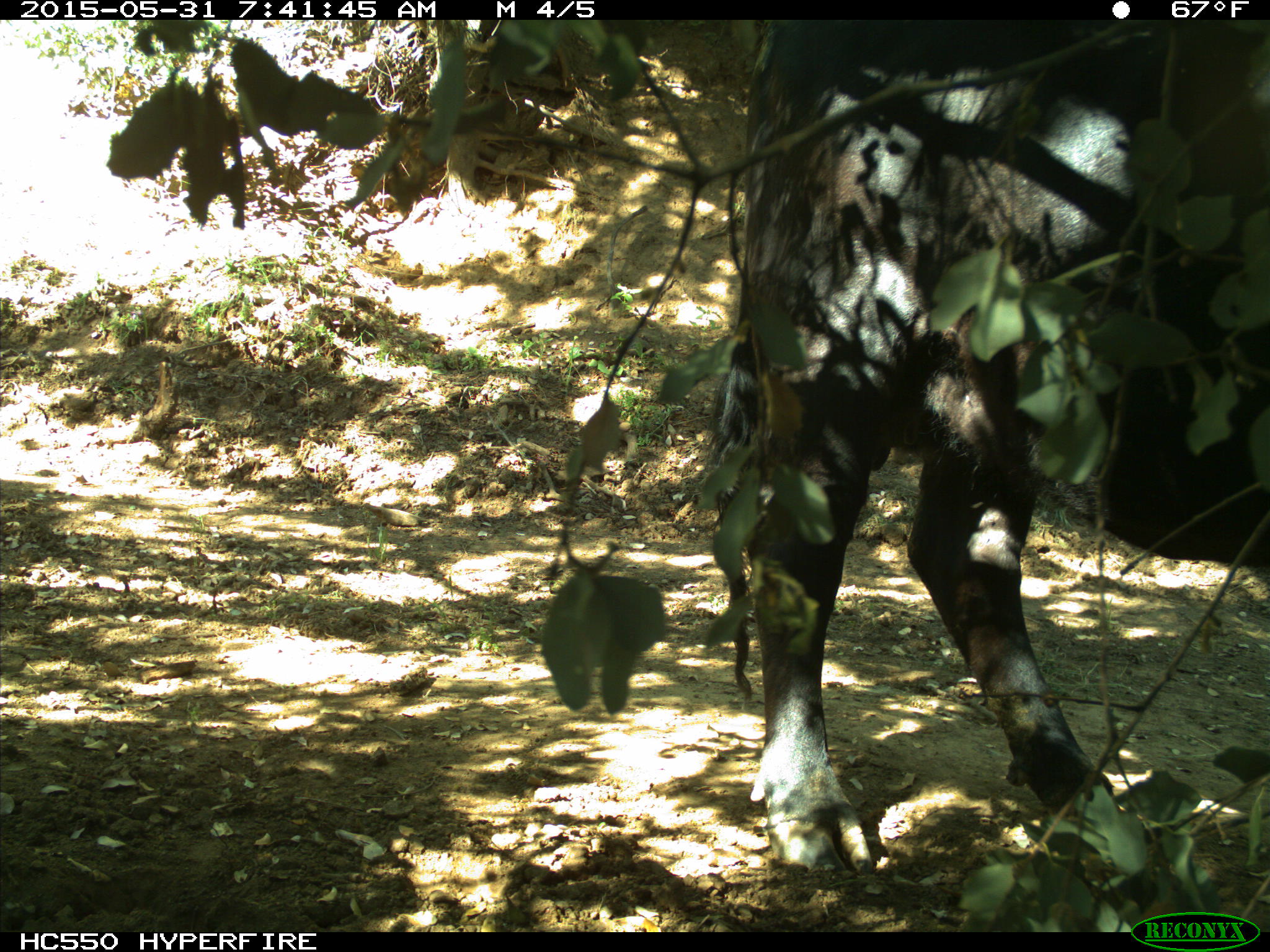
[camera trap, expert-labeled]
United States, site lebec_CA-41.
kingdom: Animalia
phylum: Chordata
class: Mammalia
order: Artiodactyla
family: Bovidae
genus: Bos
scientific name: Bos taurus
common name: domestic cow